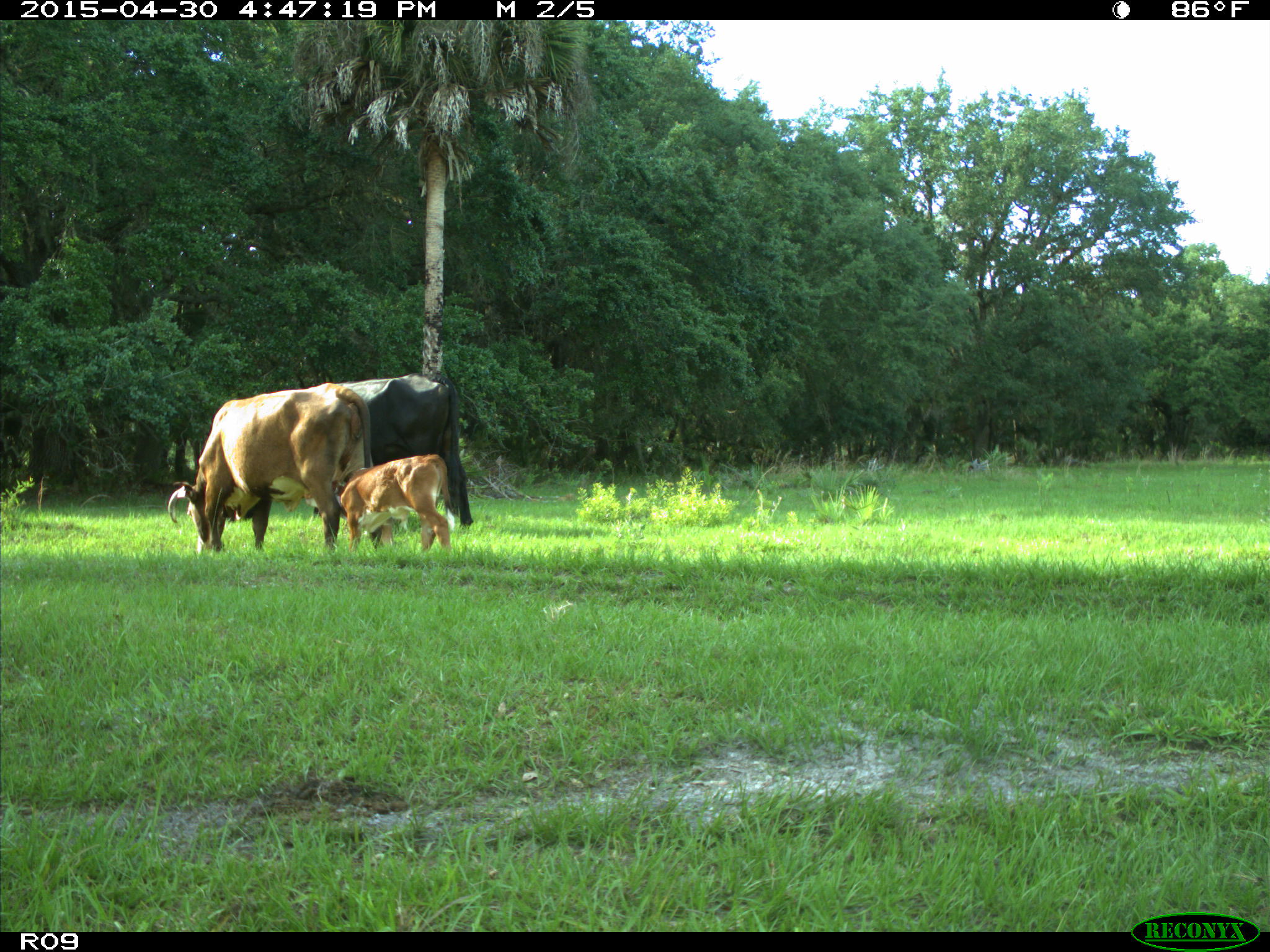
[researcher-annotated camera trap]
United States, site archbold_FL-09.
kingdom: Animalia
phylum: Chordata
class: Mammalia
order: Artiodactyla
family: Bovidae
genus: Bos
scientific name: Bos taurus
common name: domestic cow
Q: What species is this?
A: Bos taurus (domestic cow).